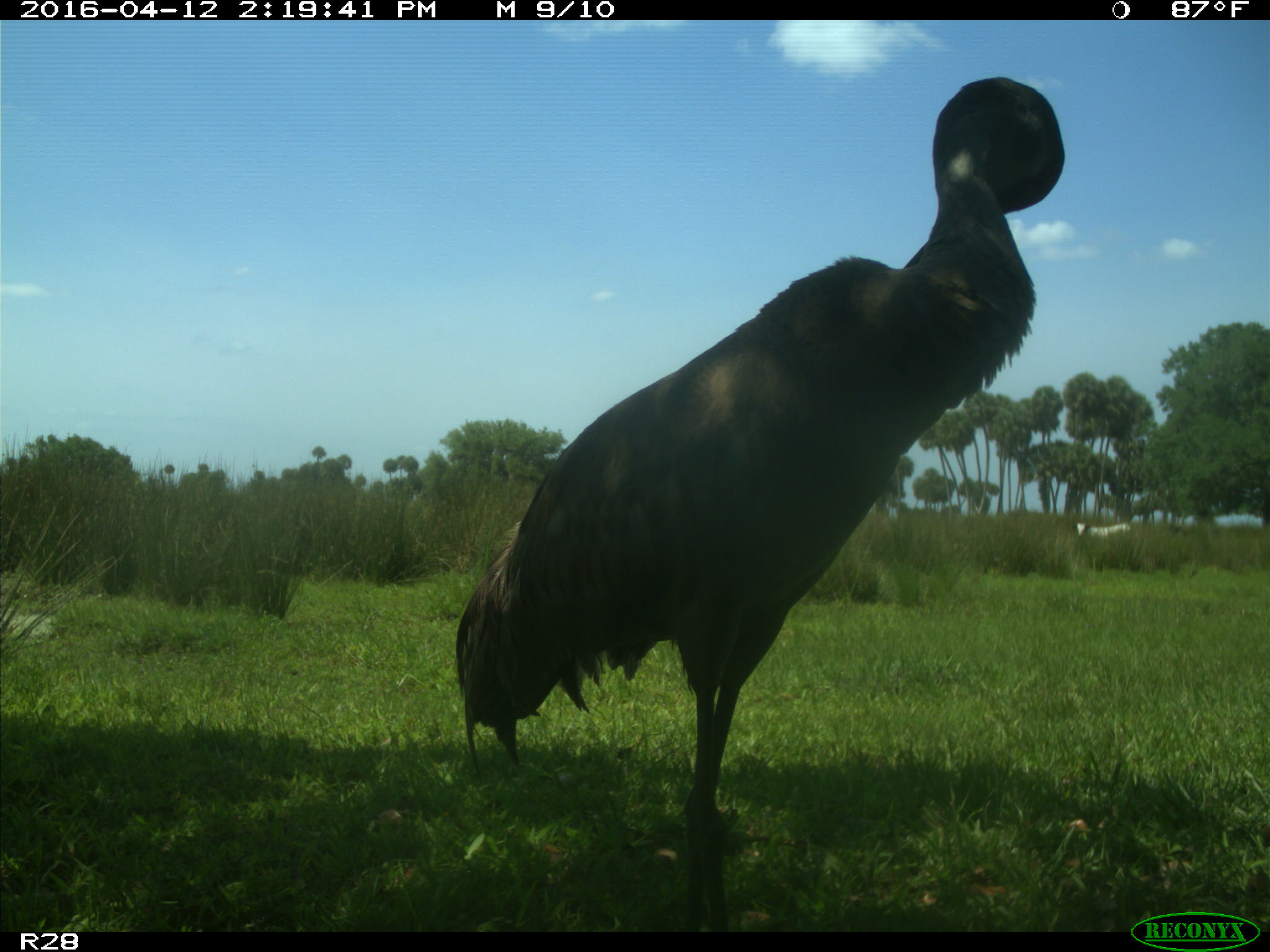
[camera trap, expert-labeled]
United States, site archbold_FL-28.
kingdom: Animalia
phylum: Chordata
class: Aves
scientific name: Aves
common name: birds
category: unidentified bird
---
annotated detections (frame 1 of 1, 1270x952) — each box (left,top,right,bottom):
animal: (450,73,1068,935)